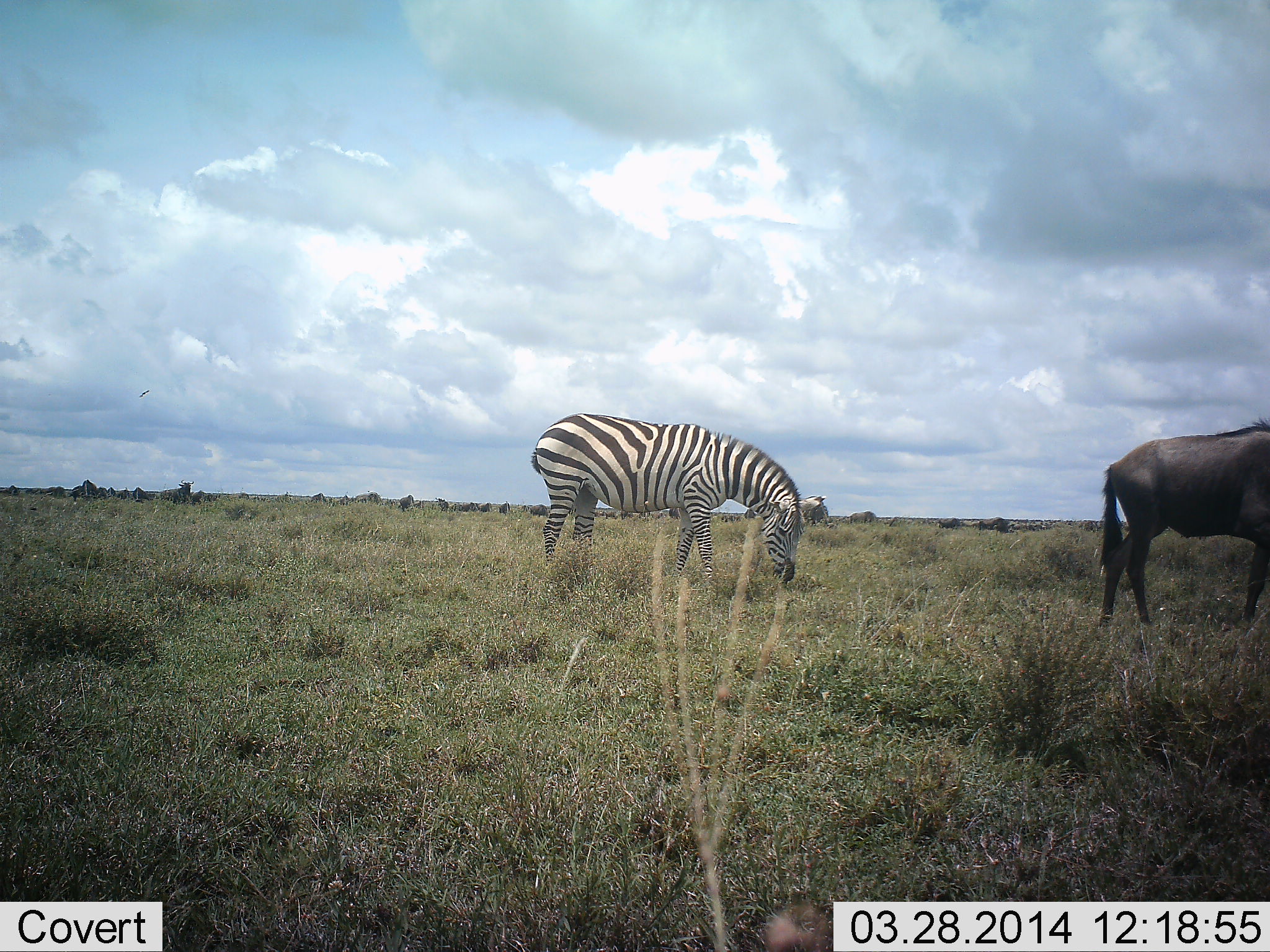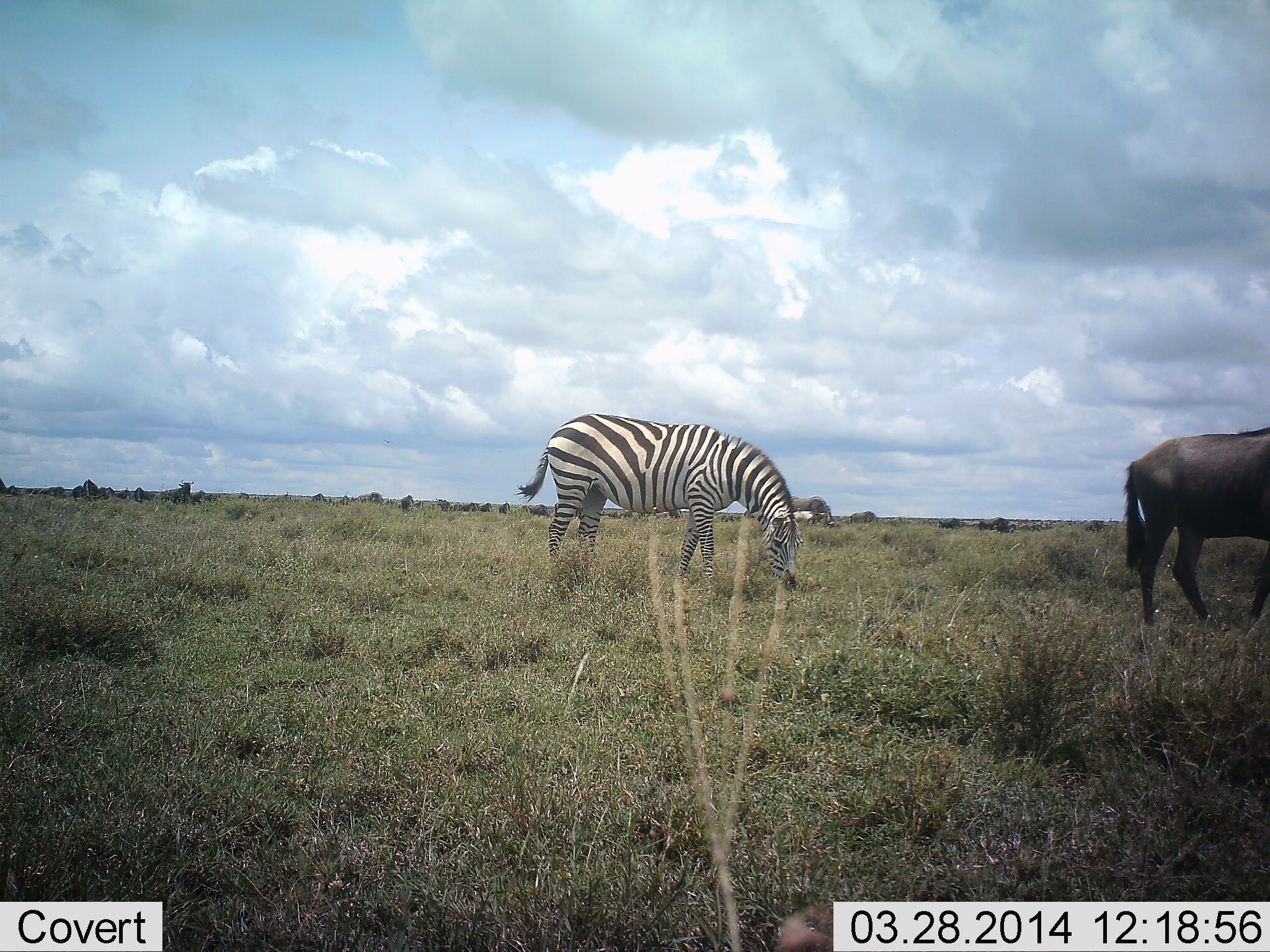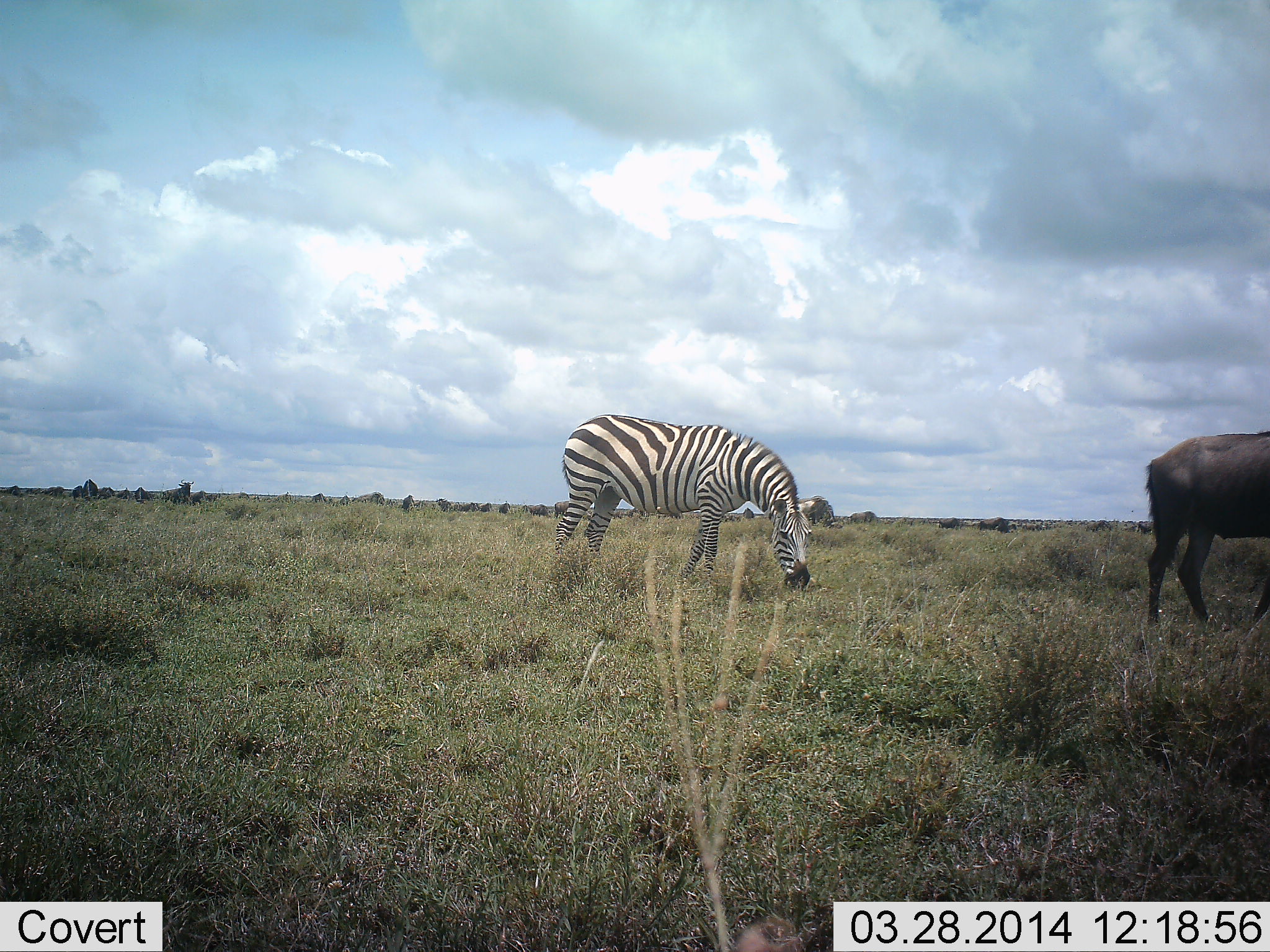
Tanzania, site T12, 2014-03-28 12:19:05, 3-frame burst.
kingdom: Animalia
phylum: Chordata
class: Mammalia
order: Artiodactyla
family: Bovidae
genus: Connochaetes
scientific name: Connochaetes taurinus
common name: blue wildebeest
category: wildebeest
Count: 1.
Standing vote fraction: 30%.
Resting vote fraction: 0%.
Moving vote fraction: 70%.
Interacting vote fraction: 0%.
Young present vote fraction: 0%.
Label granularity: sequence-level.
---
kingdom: Animalia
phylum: Chordata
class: Mammalia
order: Perissodactyla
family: Equidae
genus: Equus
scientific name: Equus quagga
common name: plains zebra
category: zebra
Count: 1.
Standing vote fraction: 55%.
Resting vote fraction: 0%.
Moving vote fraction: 0%.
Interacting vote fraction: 0%.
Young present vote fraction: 0%.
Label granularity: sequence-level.